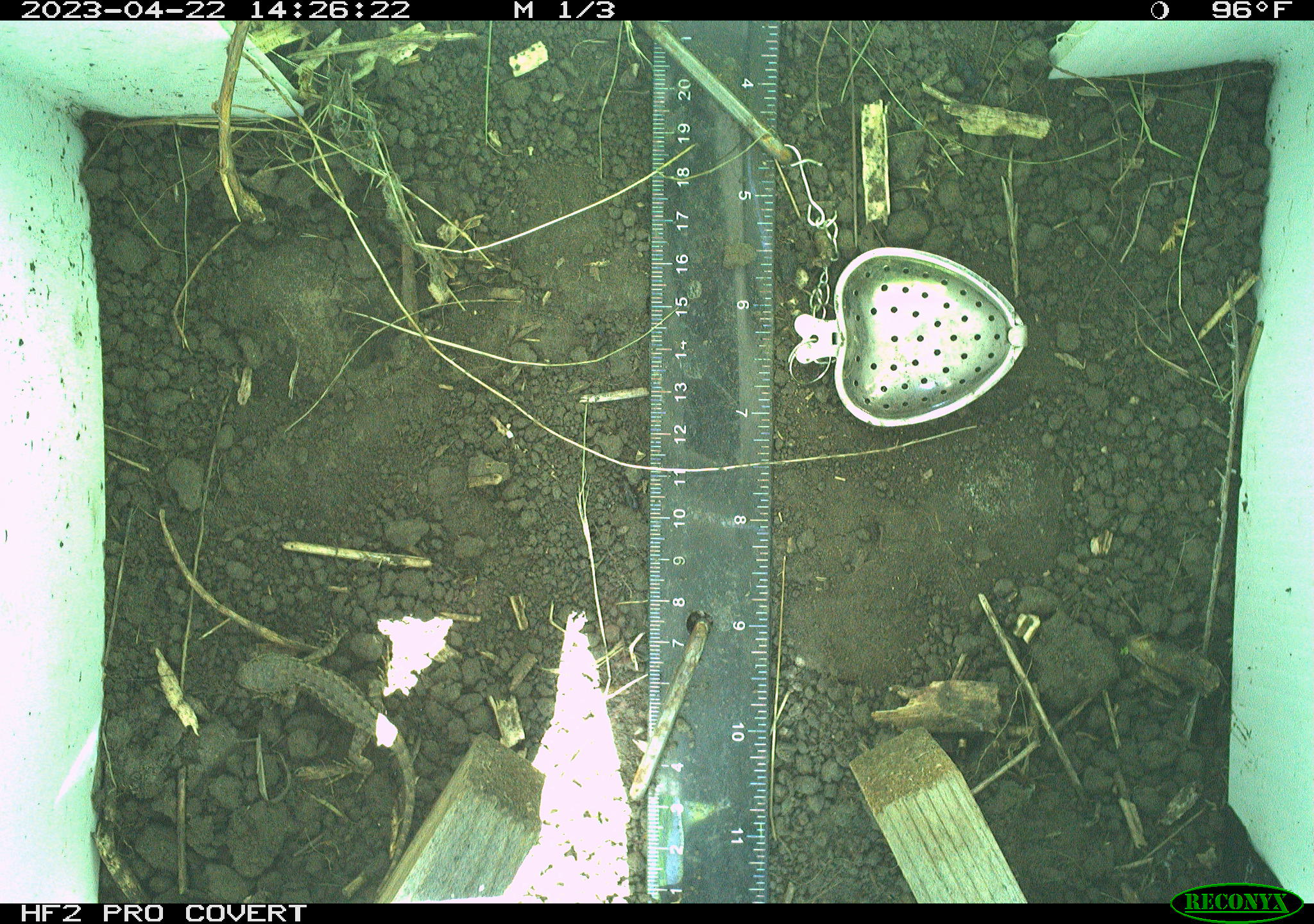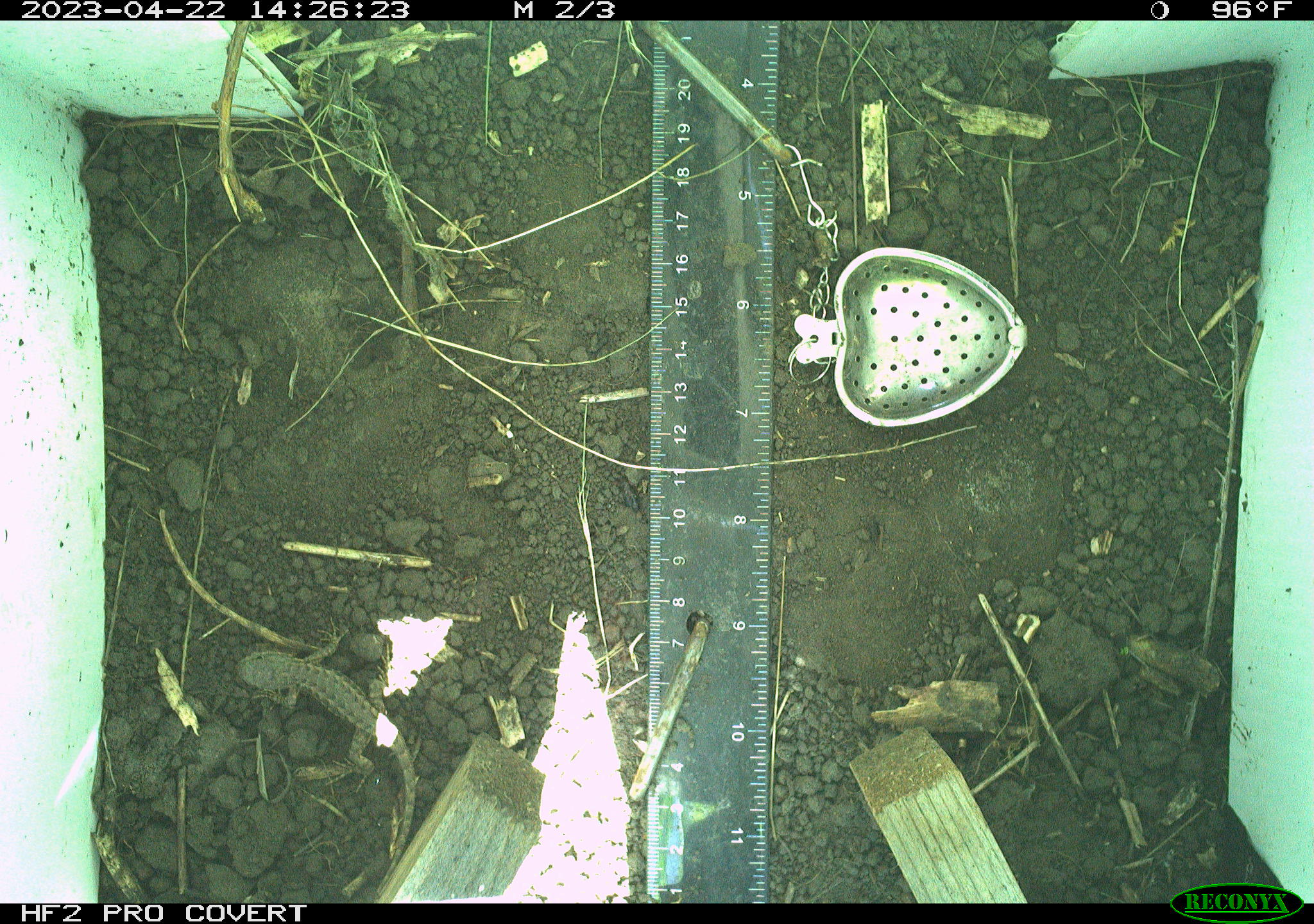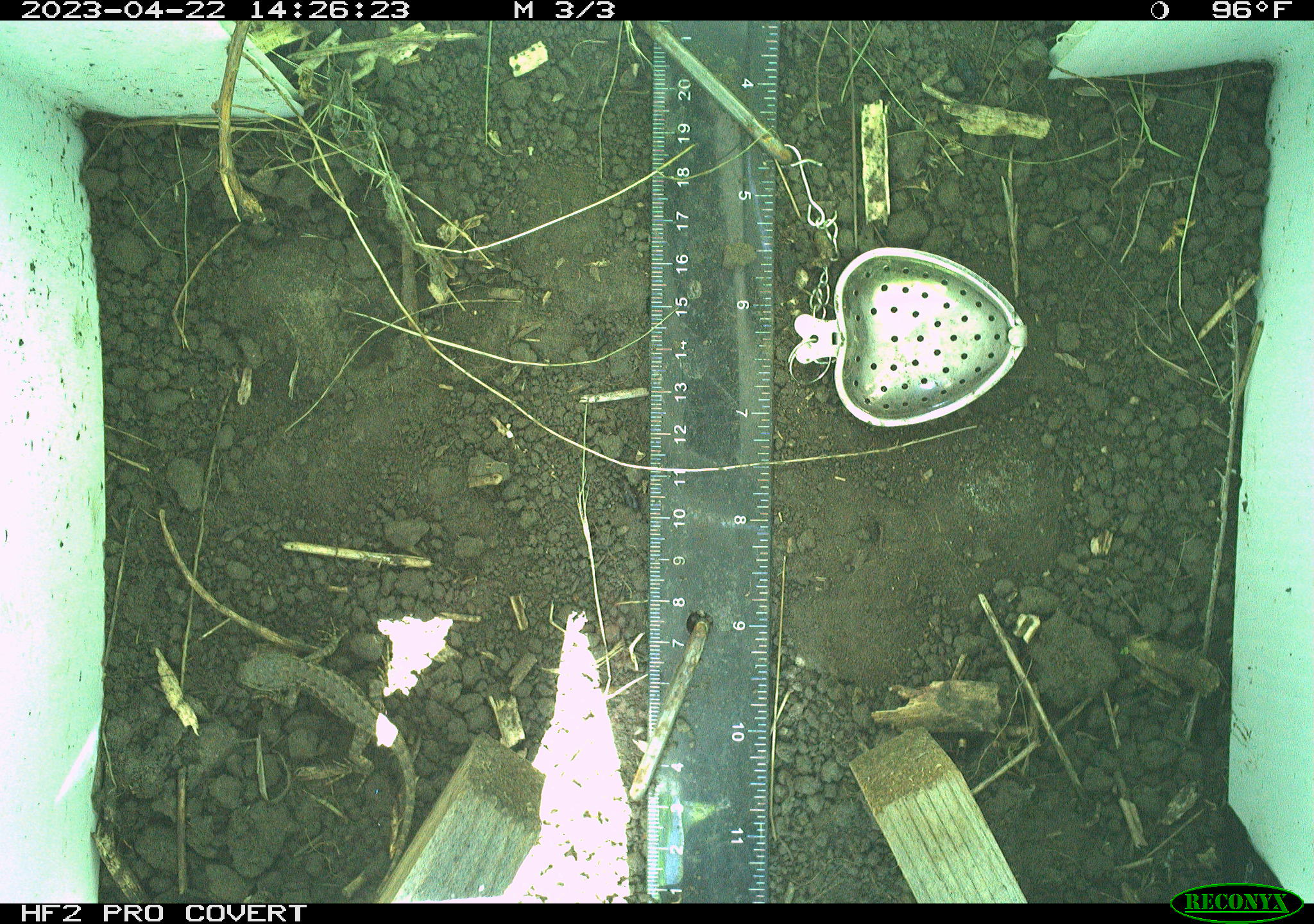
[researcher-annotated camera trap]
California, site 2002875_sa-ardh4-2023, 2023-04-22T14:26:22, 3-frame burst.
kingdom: Animalia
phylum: Chordata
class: Reptilia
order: Squamata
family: Phrynosomatidae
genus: Sceloporus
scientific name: Sceloporus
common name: spiny lizards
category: sceloporus species